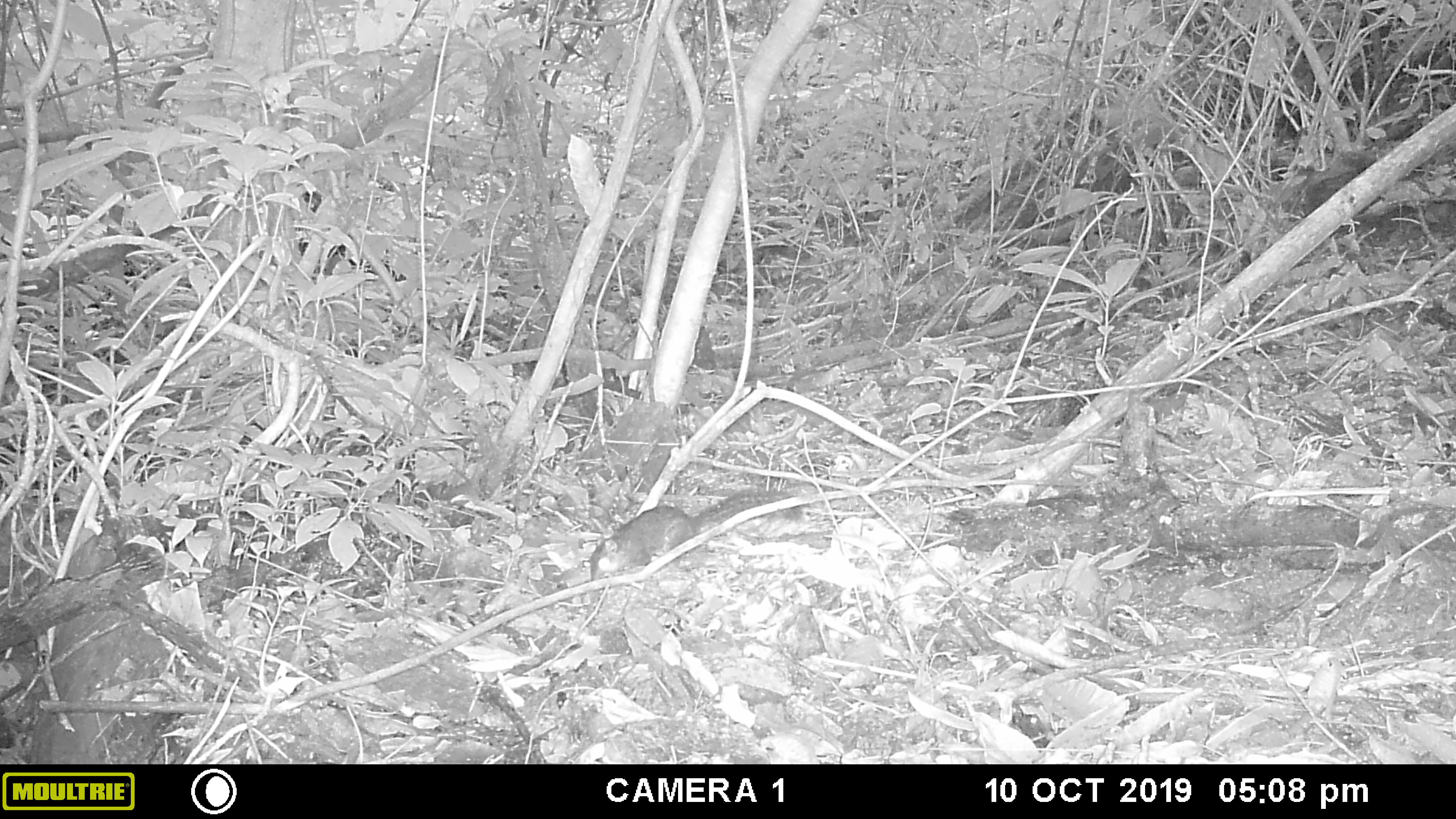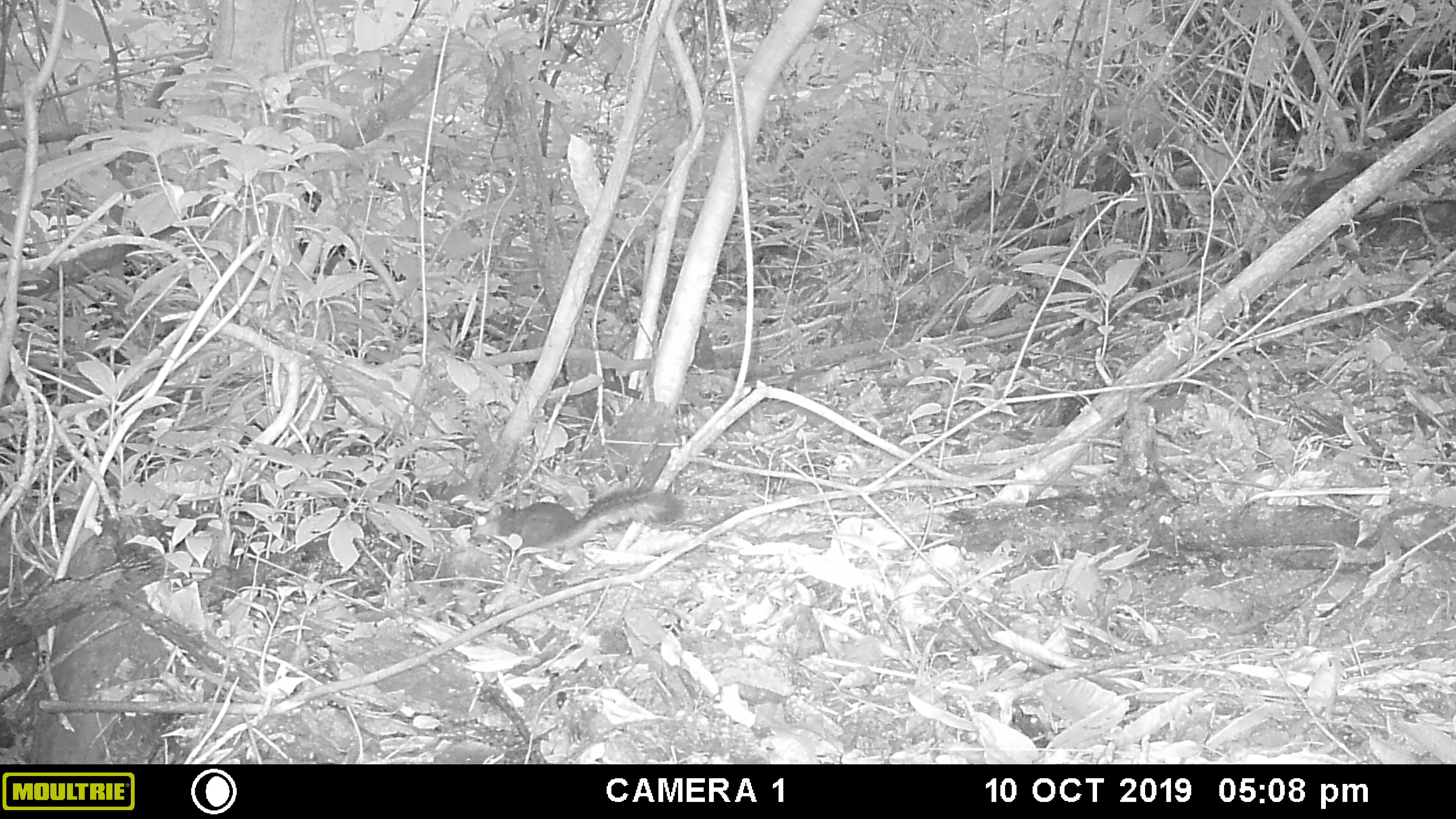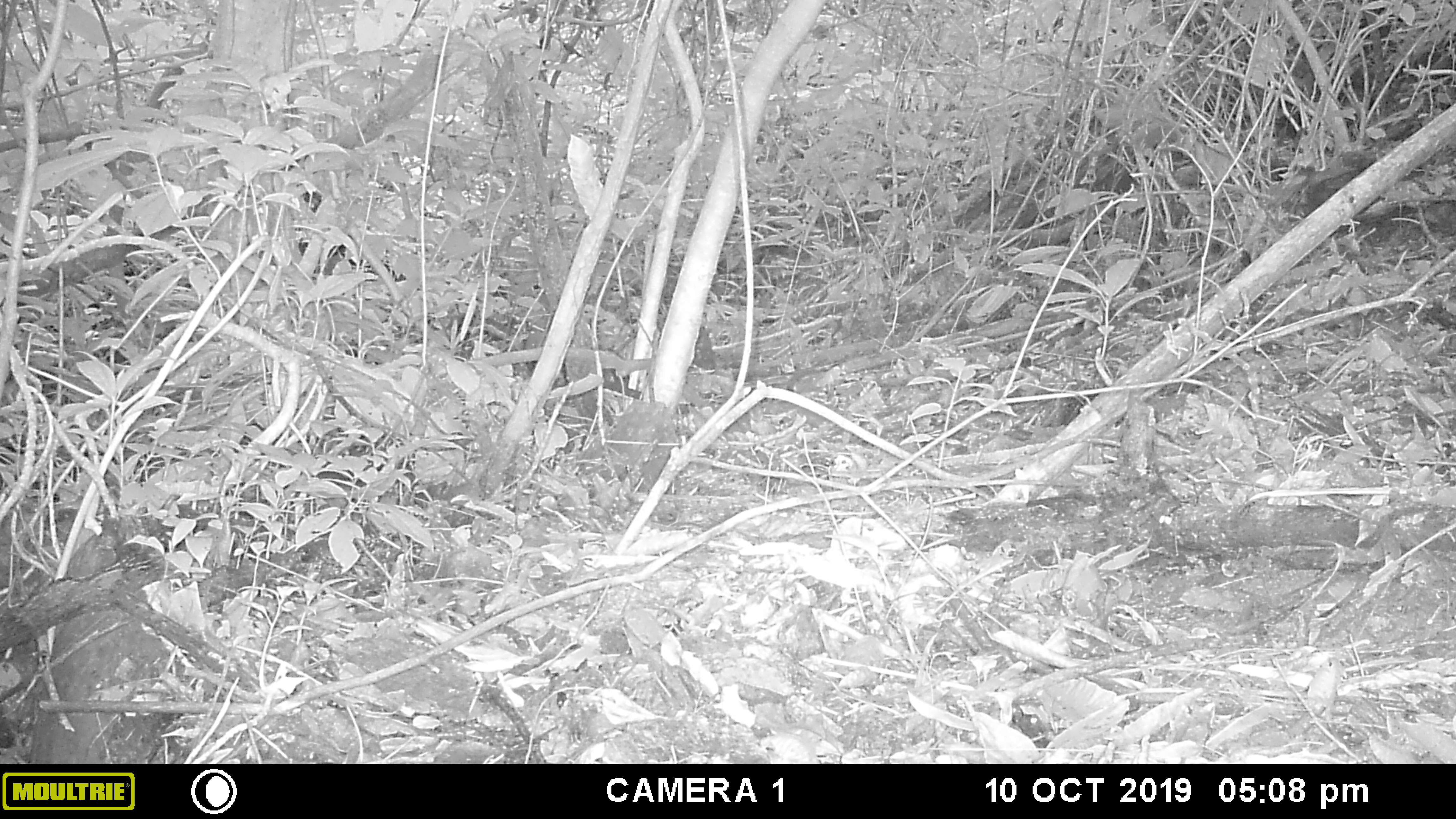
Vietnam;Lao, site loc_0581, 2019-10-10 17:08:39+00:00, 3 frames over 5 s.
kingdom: Animalia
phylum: Chordata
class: Mammalia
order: Rodentia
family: Sciuridae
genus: Dremomys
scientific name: Dremomys rufigenis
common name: red-cheeked squirrel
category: red cheeked squirrel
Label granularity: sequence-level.